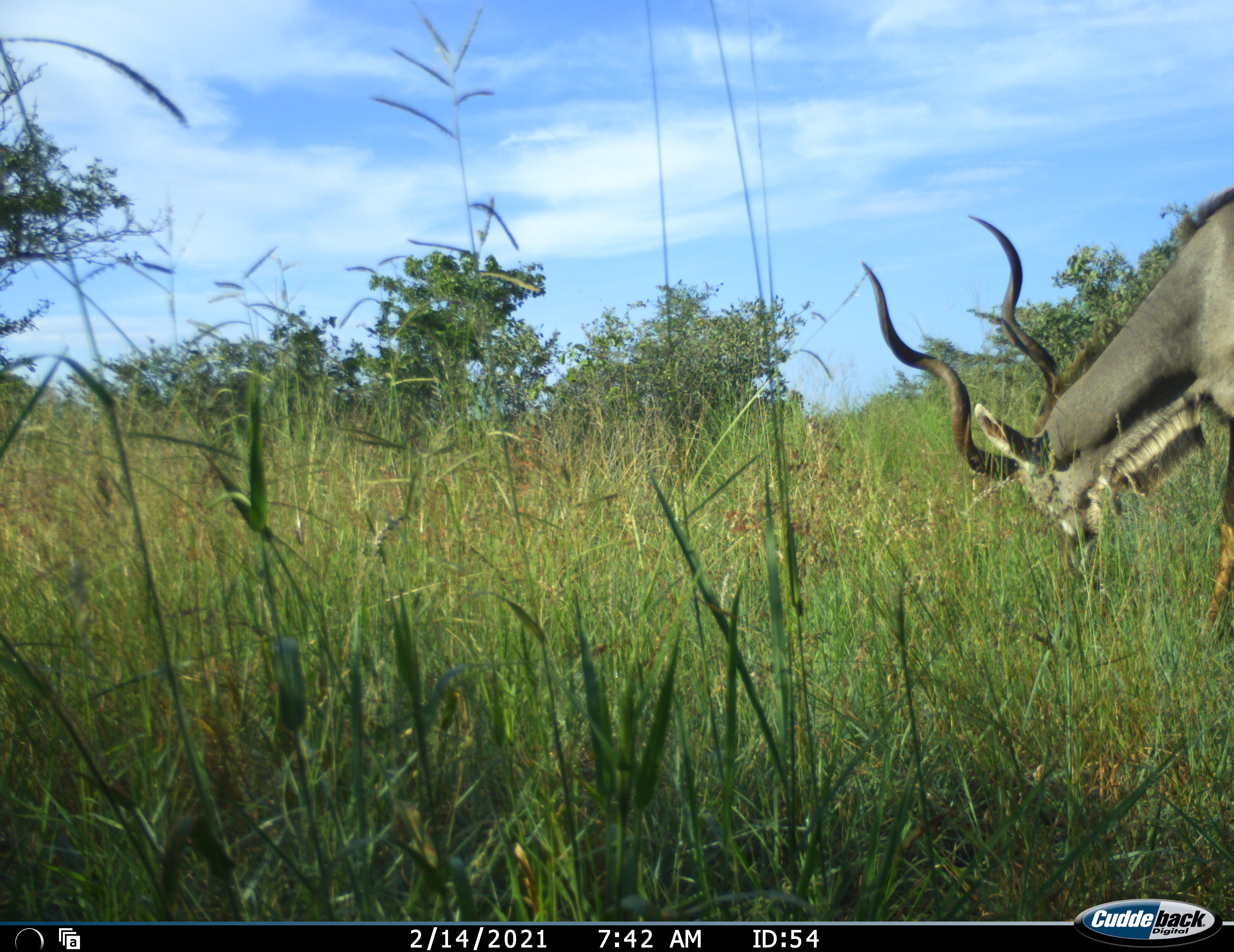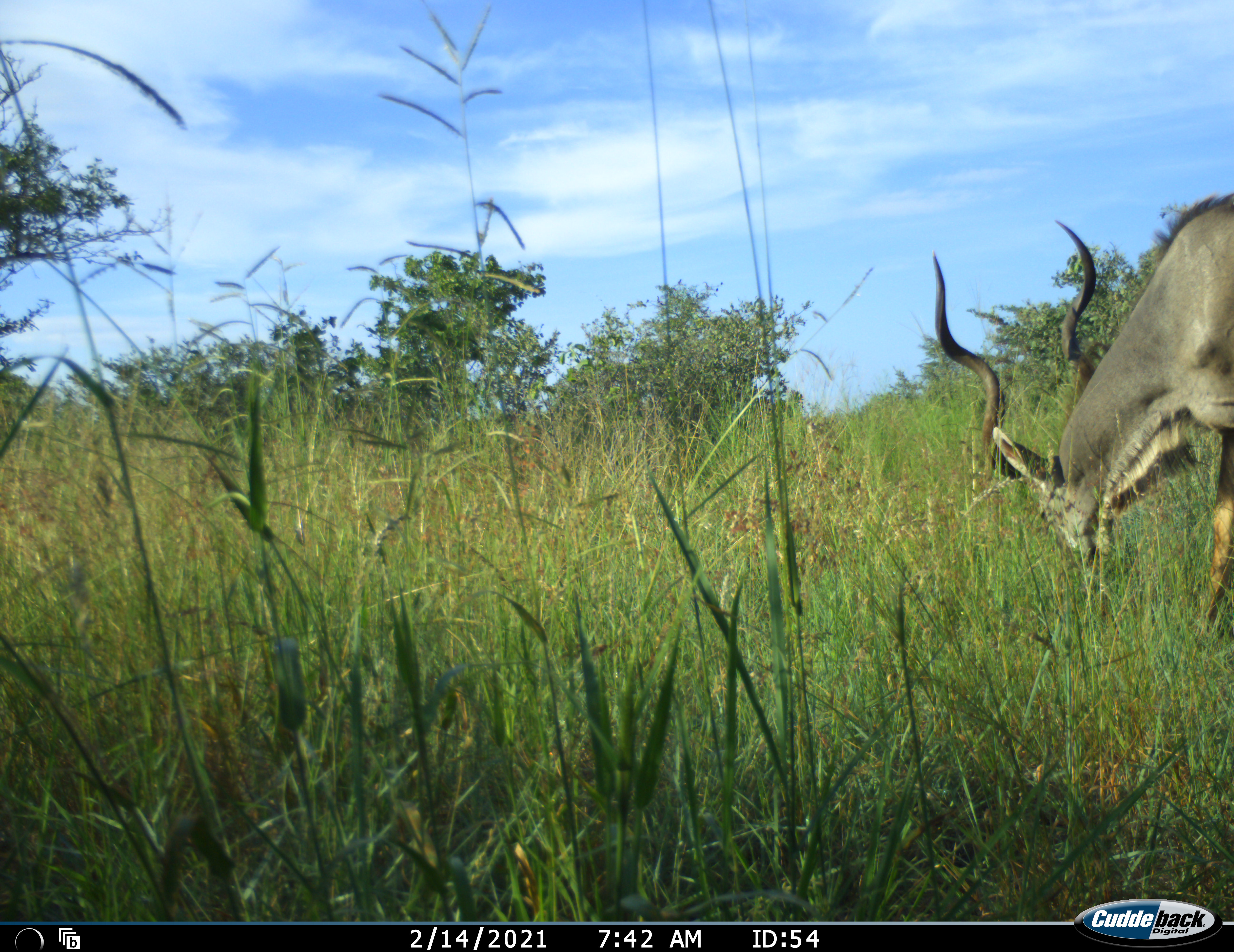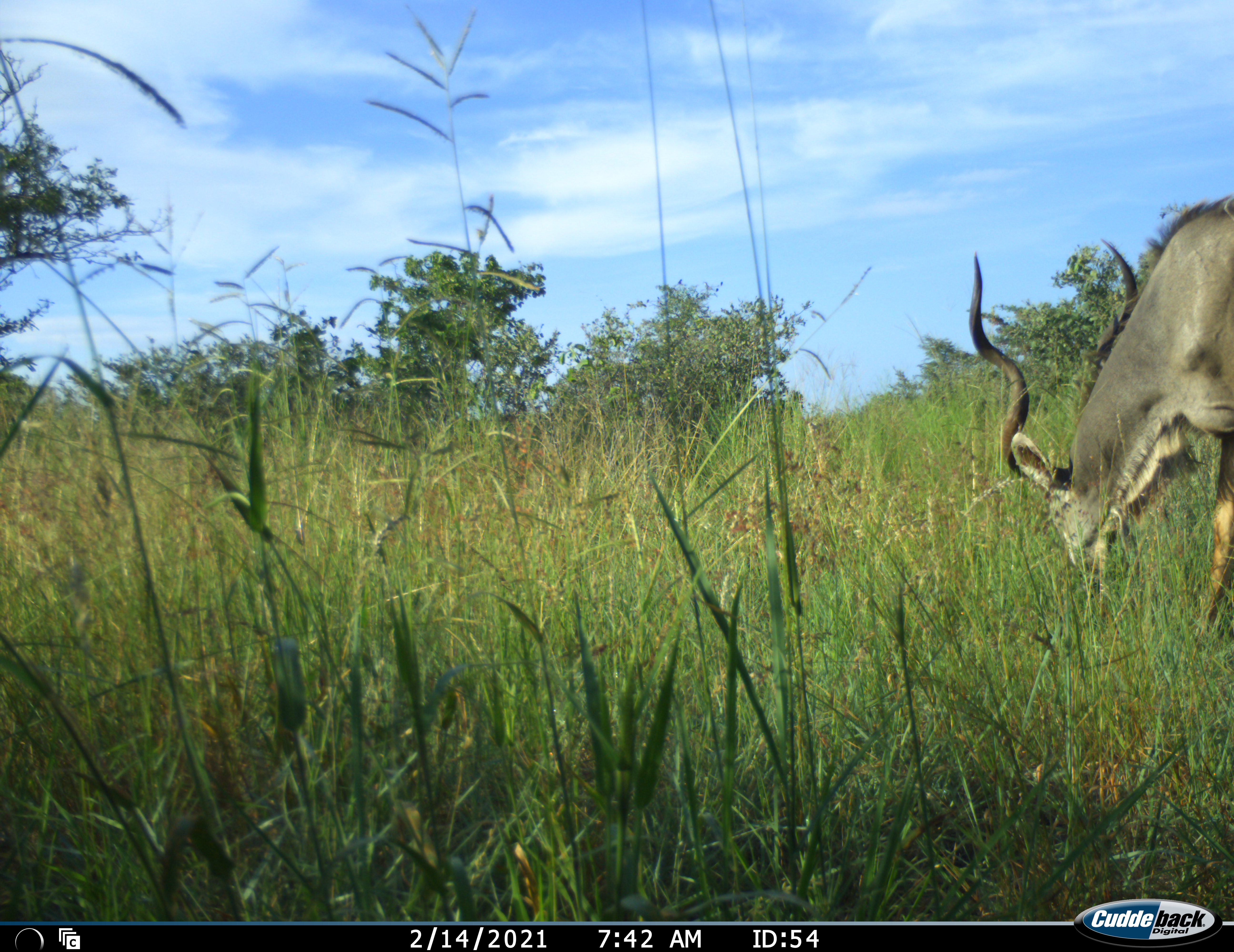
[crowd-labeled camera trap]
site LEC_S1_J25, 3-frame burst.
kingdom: Animalia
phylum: Chordata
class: Mammalia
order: Artiodactyla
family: Bovidae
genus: Tragelaphus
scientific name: Tragelaphus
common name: kudu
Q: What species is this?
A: Kudu (Tragelaphus).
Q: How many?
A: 1.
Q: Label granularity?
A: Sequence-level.